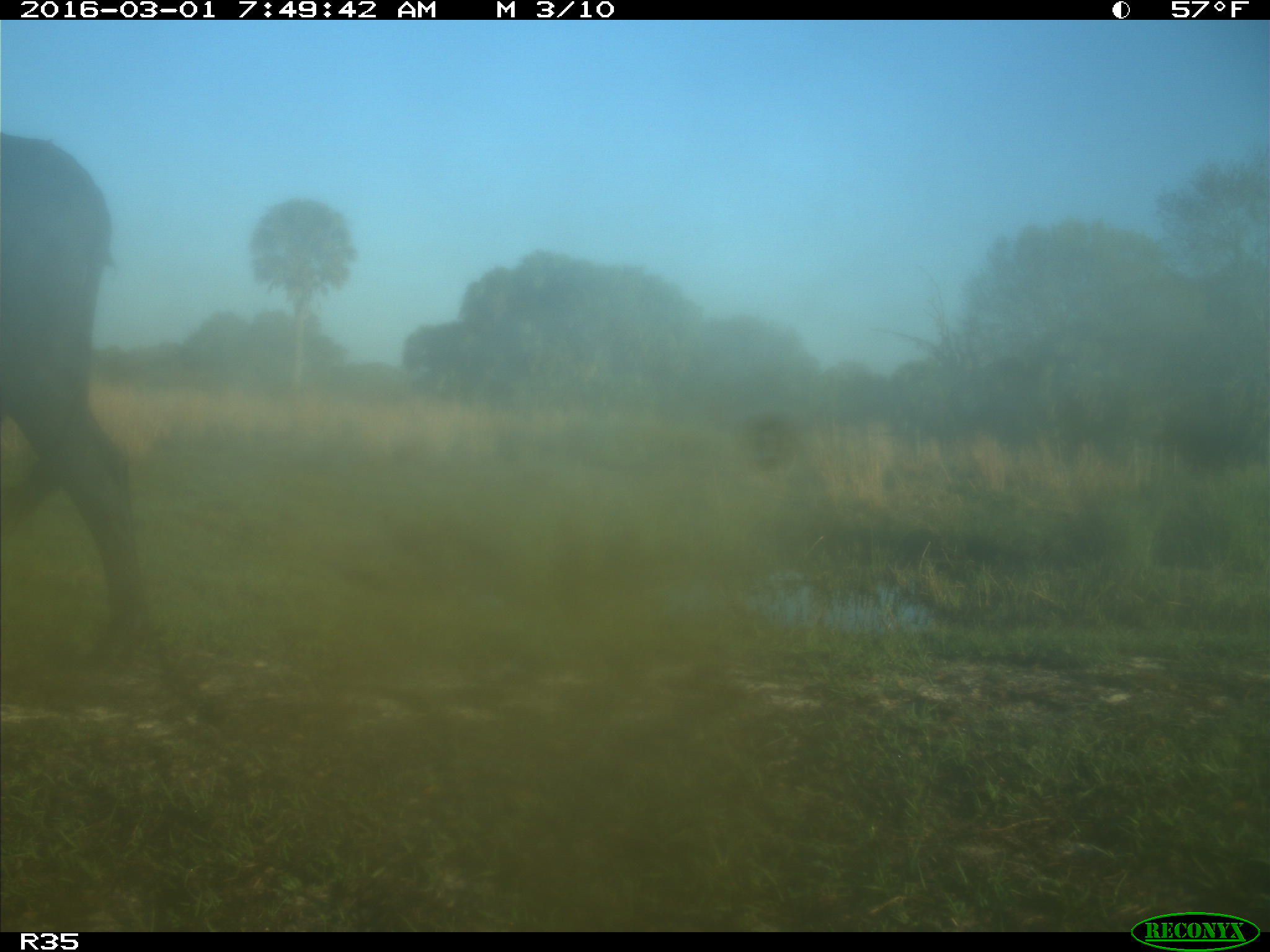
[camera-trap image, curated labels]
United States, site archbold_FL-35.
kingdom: Animalia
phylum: Chordata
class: Mammalia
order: Artiodactyla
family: Bovidae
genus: Bos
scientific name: Bos taurus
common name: domestic cow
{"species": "Bos taurus (domestic cow)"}